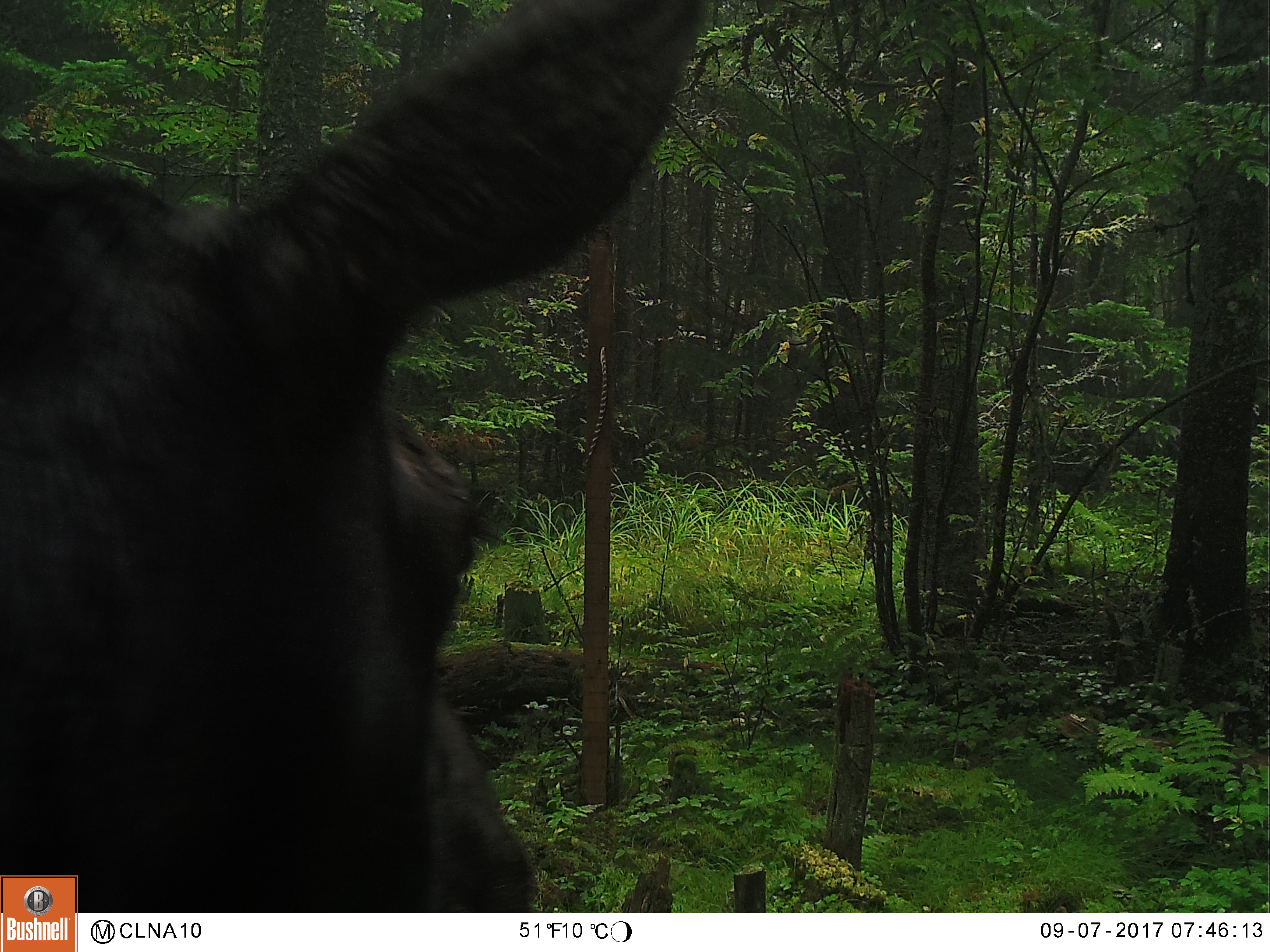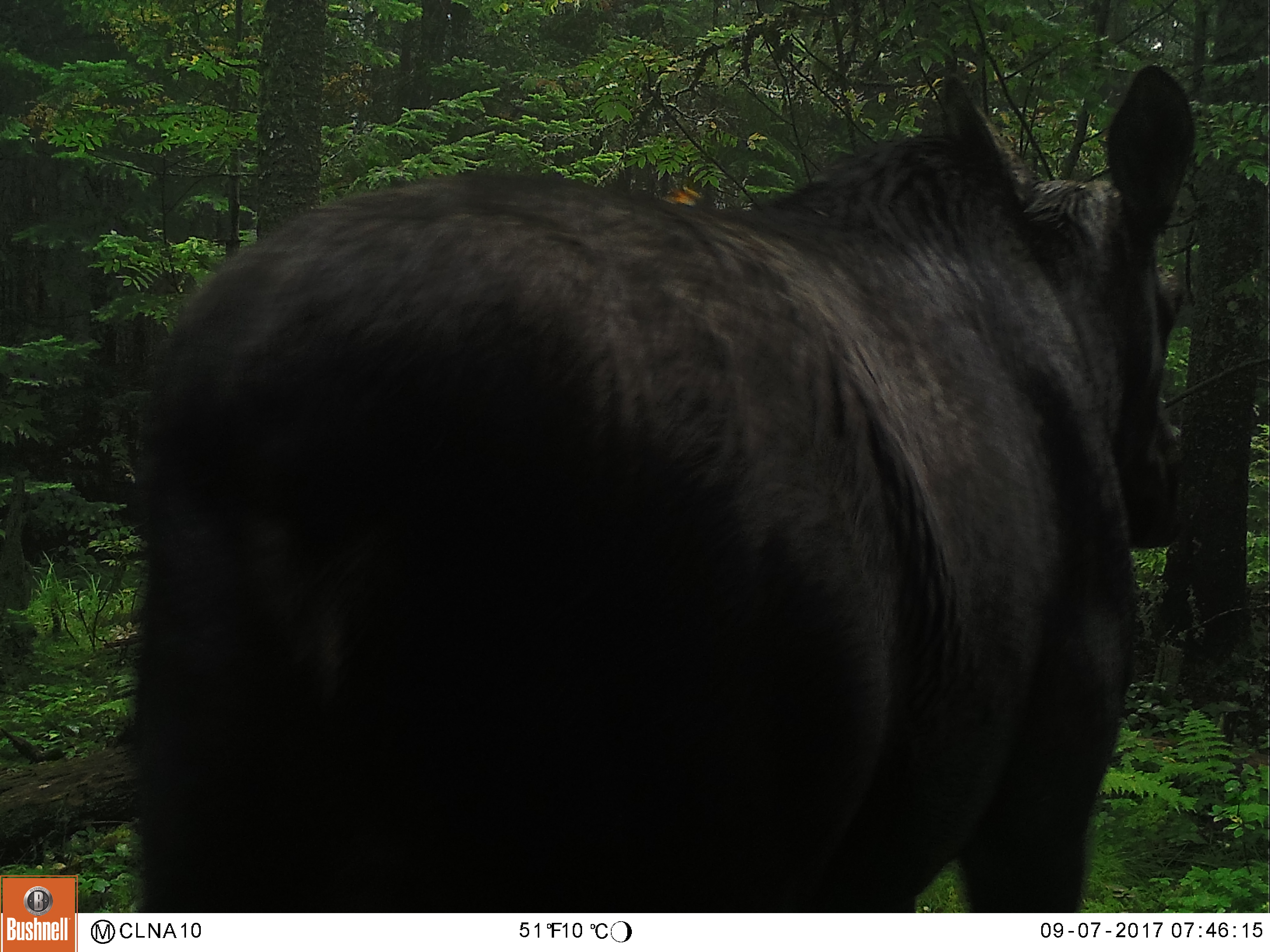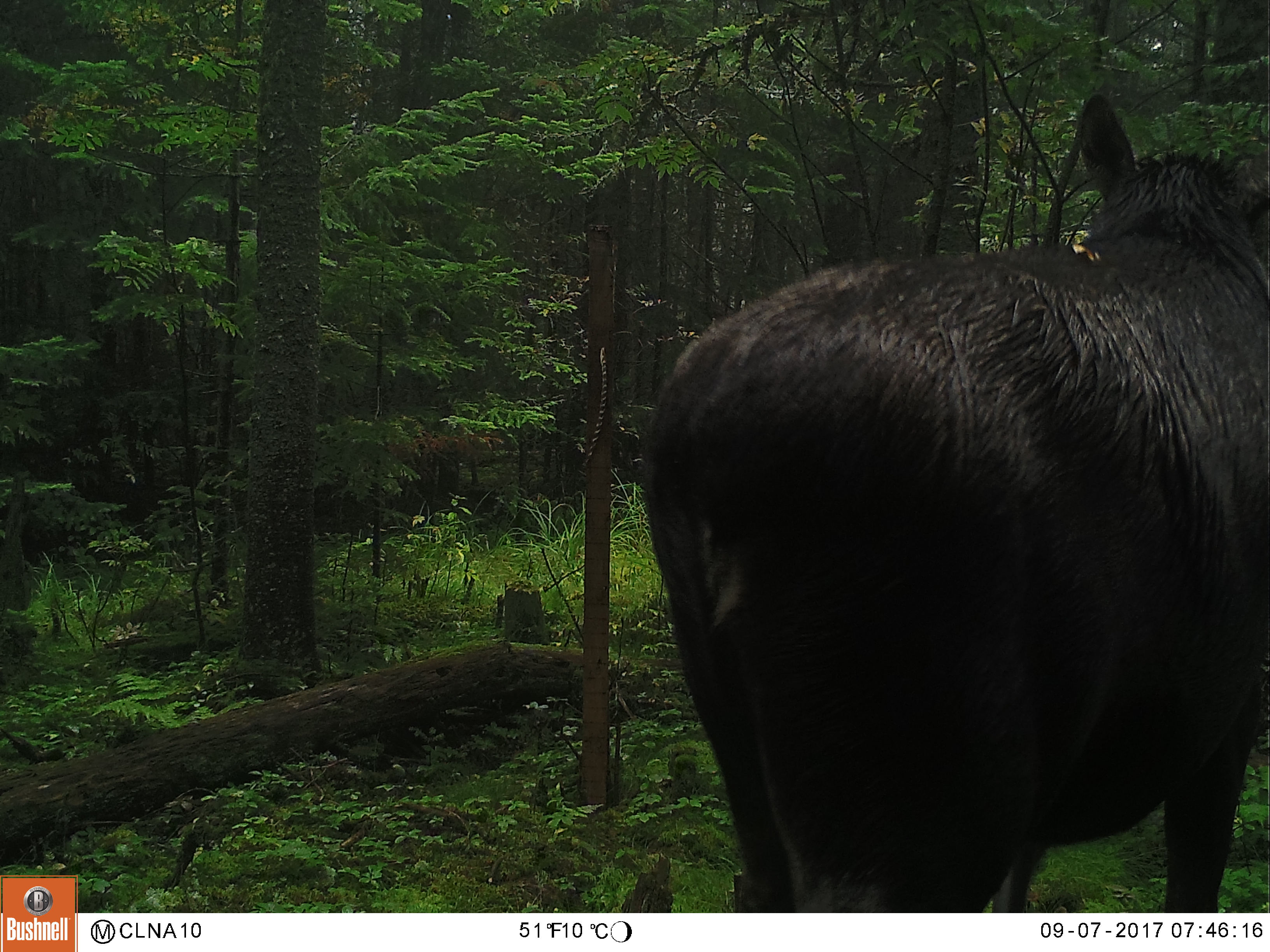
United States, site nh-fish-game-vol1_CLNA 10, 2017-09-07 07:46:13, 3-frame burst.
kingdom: Animalia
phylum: Chordata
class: Mammalia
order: Artiodactyla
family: Cervidae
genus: Alces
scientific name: Alces alces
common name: moose